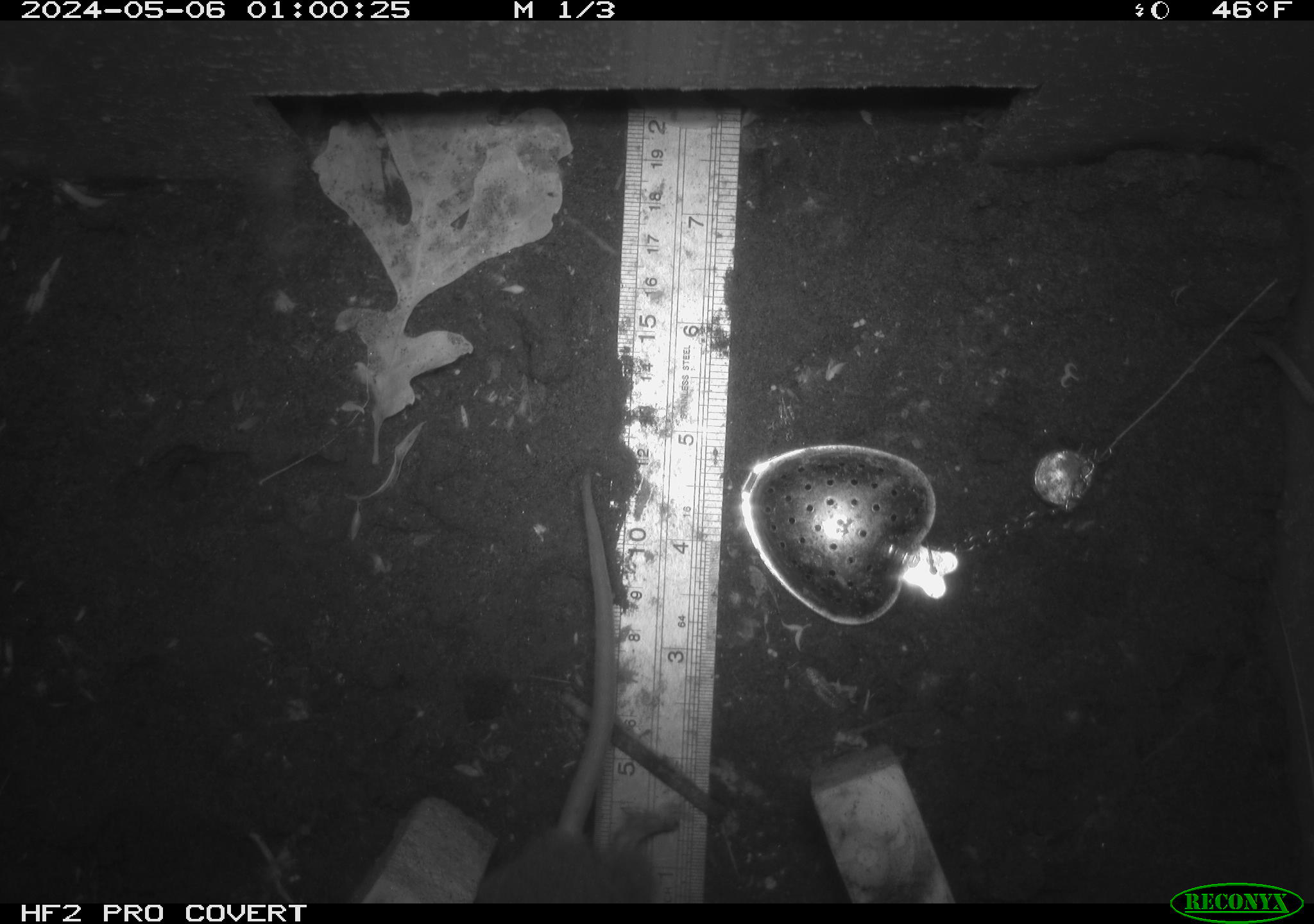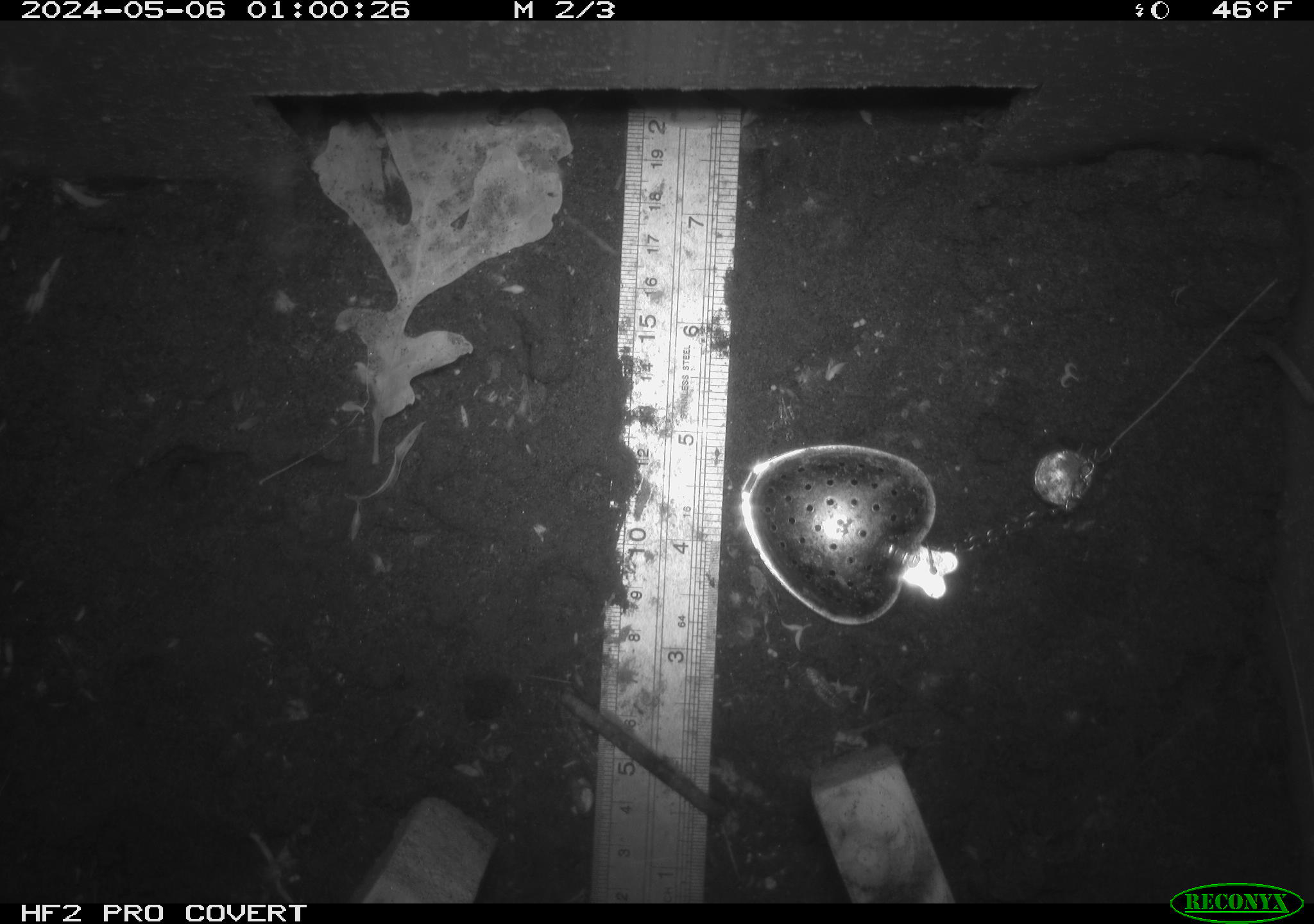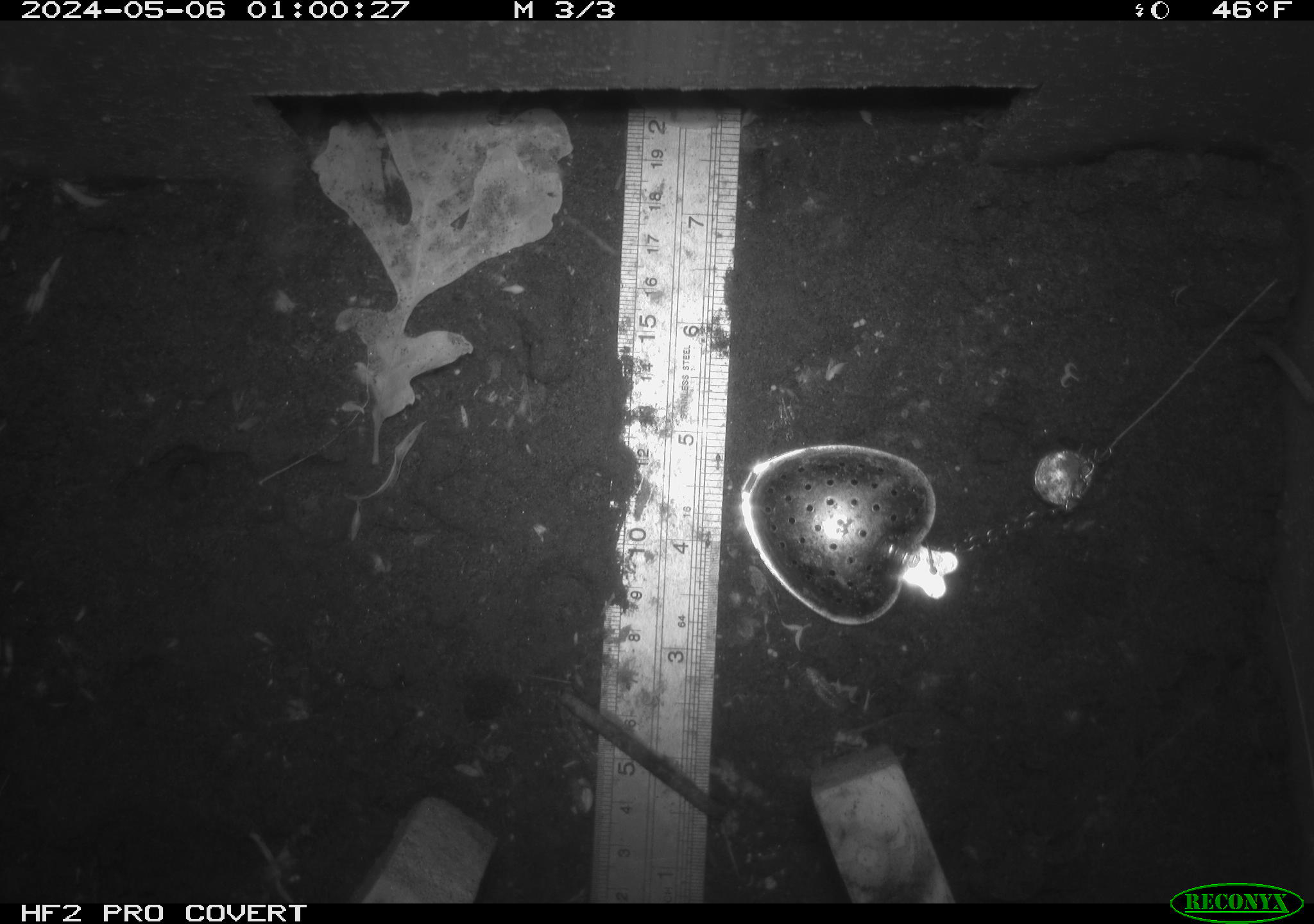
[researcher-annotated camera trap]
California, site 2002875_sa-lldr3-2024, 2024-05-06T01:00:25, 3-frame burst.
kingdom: Animalia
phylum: Chordata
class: Mammalia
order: Rodentia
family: Muridae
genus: Rattus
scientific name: Rattus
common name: rat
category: rattus species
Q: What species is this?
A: Rattus species (rat) (Rattus).